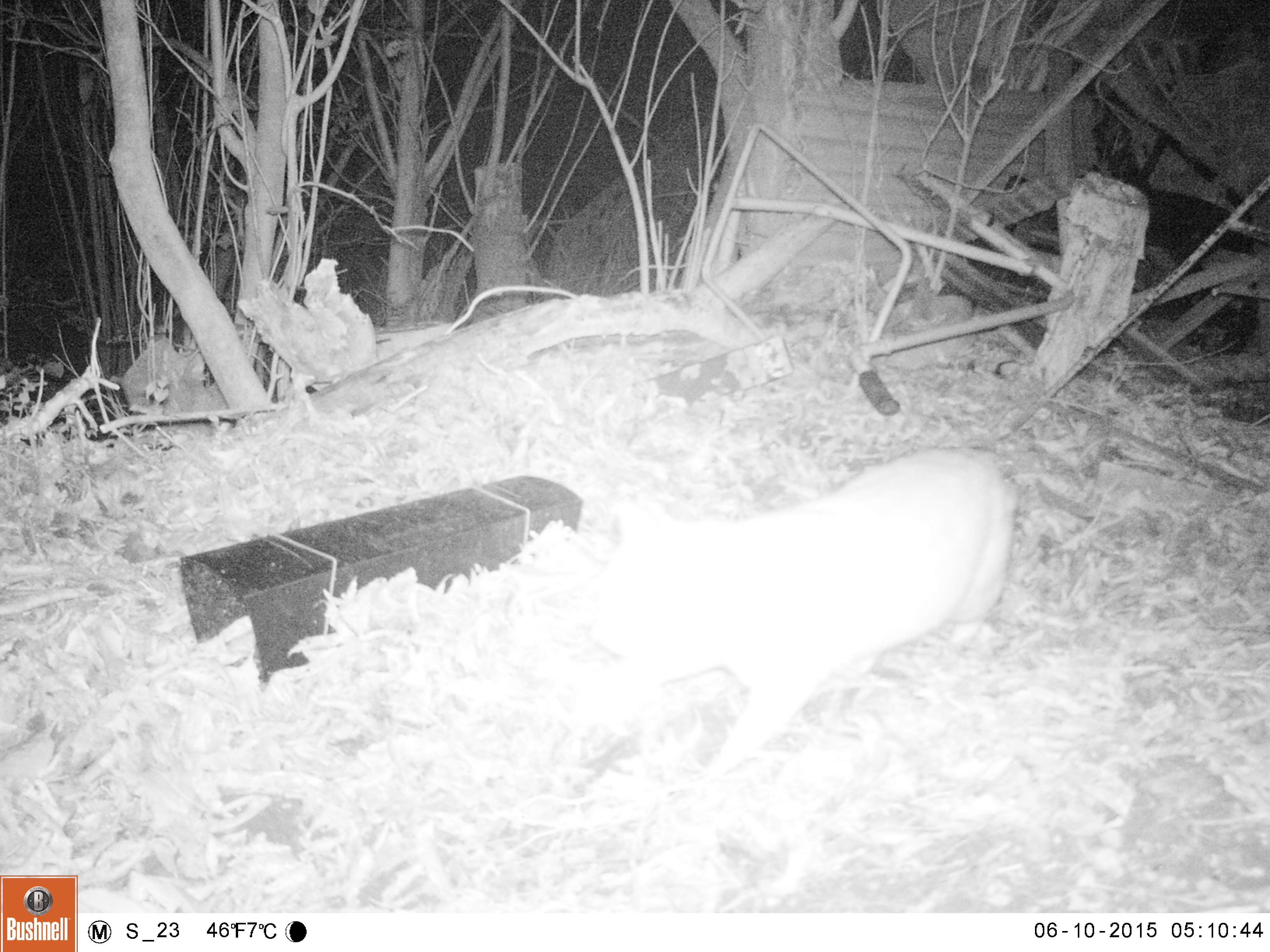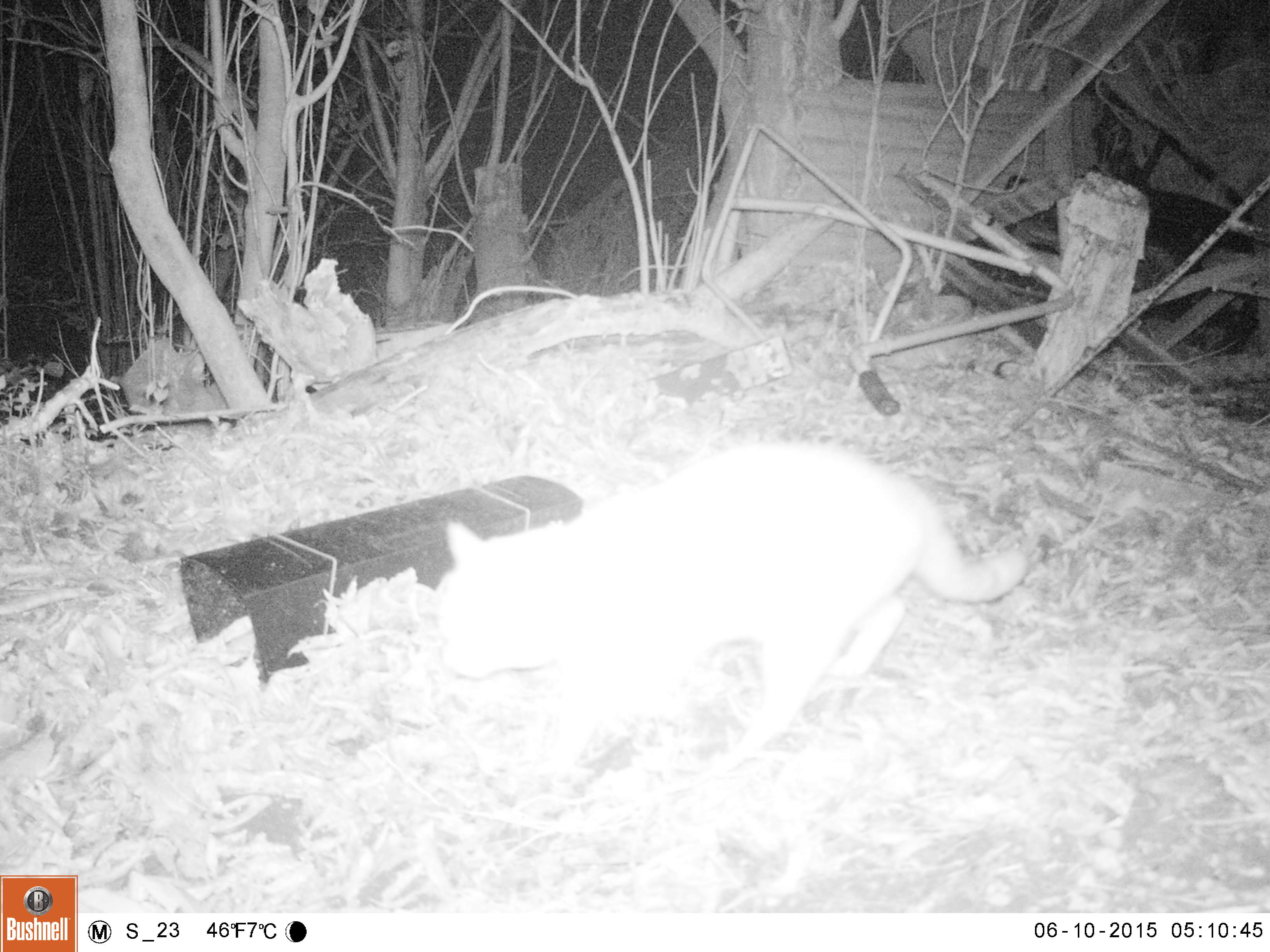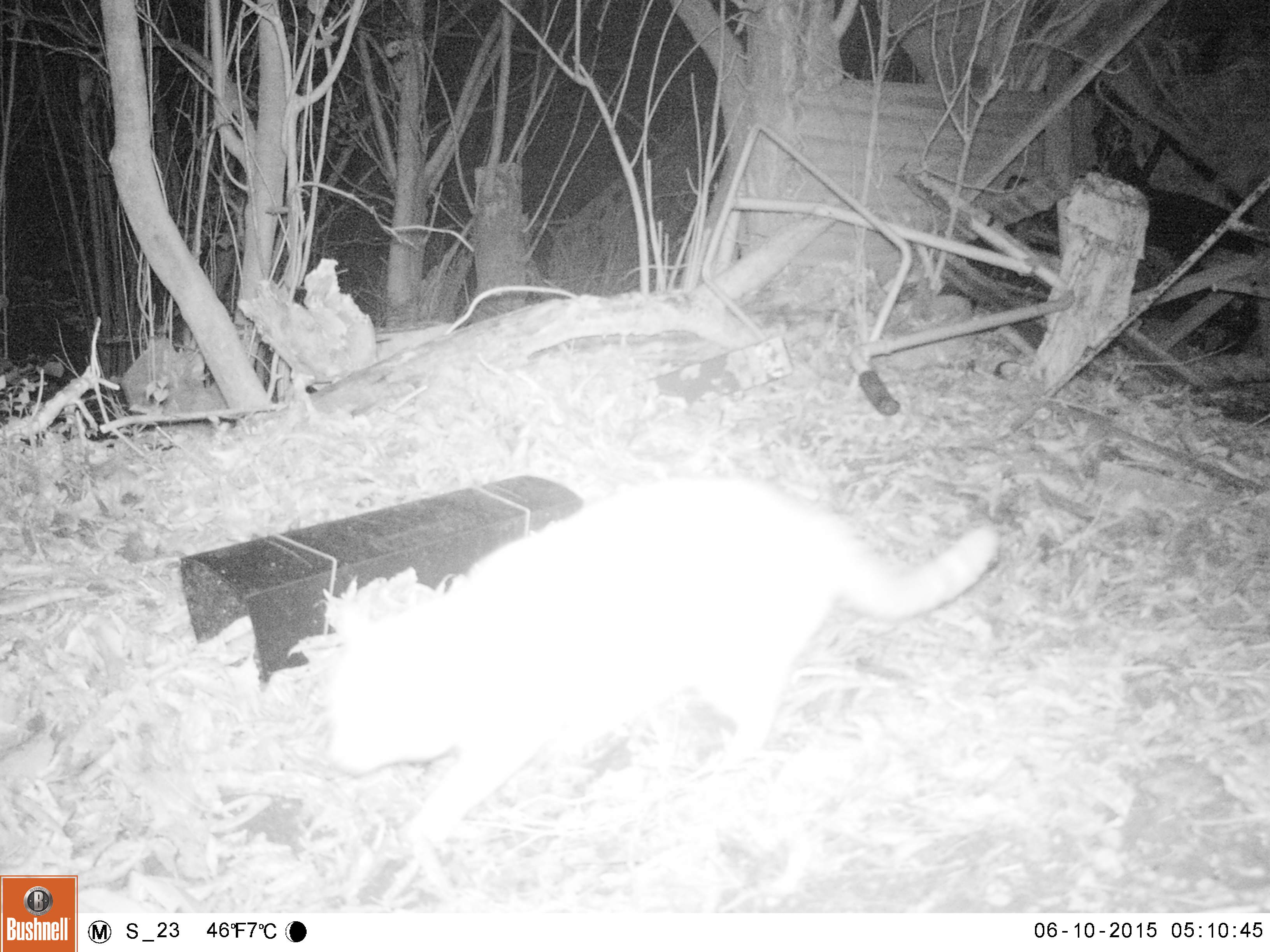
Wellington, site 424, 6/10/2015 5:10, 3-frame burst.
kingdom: Animalia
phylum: Chordata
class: Mammalia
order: Carnivora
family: Felidae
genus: Felis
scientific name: Felis catus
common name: cat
Cat (Felis catus).